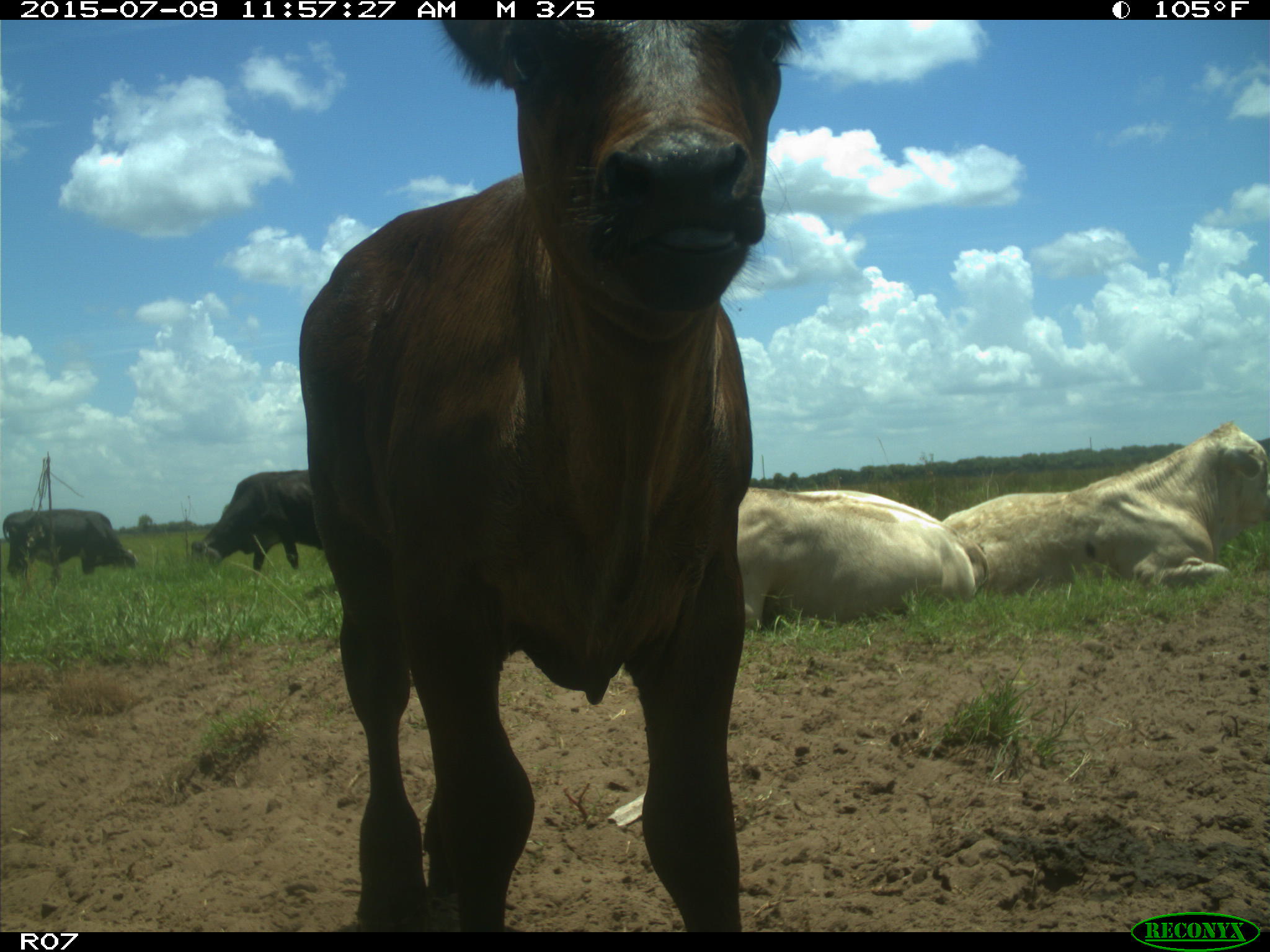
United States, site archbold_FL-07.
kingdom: Animalia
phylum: Chordata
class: Mammalia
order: Artiodactyla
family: Bovidae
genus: Bos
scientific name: Bos taurus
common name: domestic cow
Bos taurus (domestic cow).